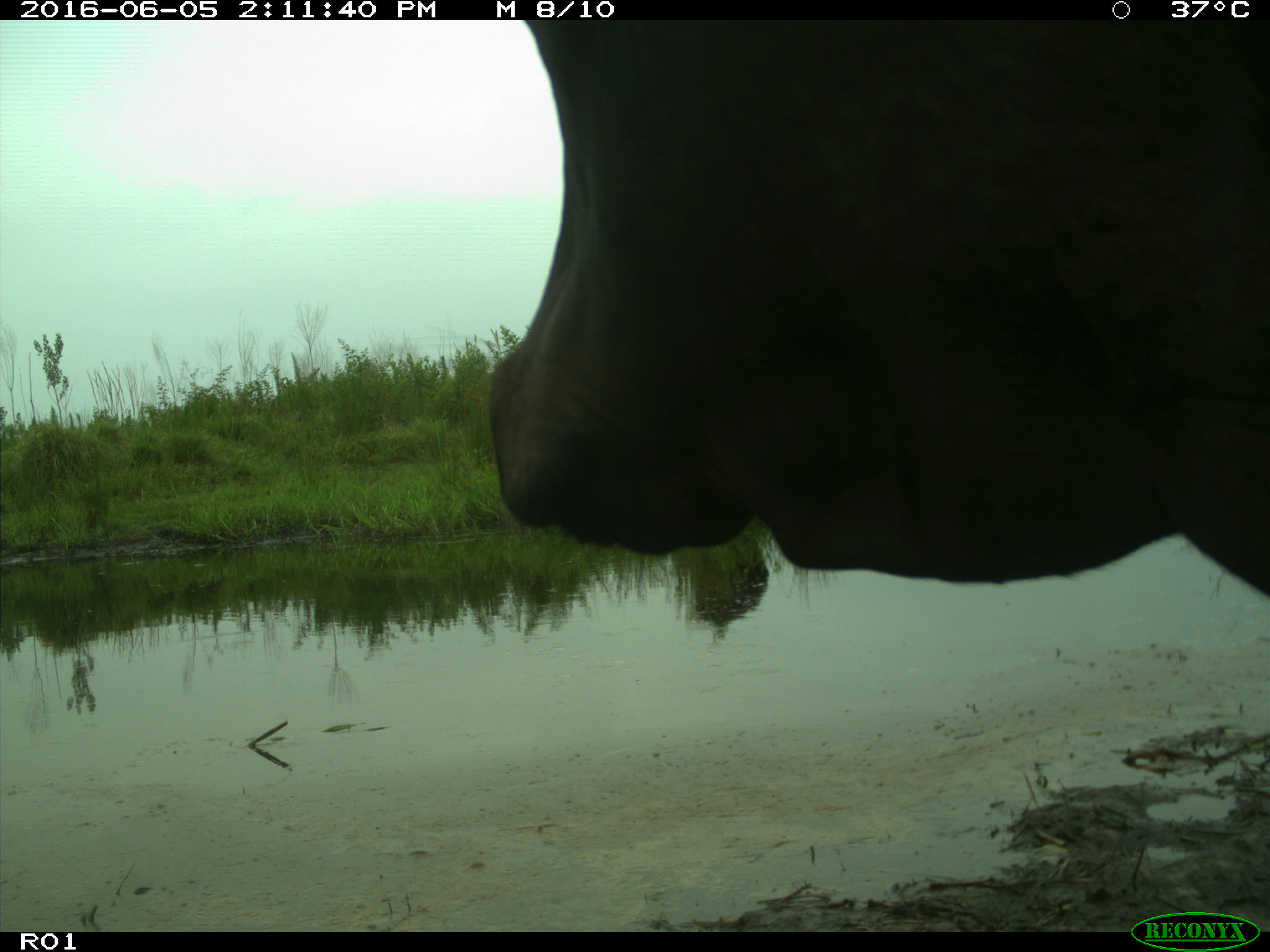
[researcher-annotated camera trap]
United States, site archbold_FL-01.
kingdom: Animalia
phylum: Chordata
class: Mammalia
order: Artiodactyla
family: Bovidae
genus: Bos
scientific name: Bos taurus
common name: domestic cow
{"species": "Bos taurus (domestic cow)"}